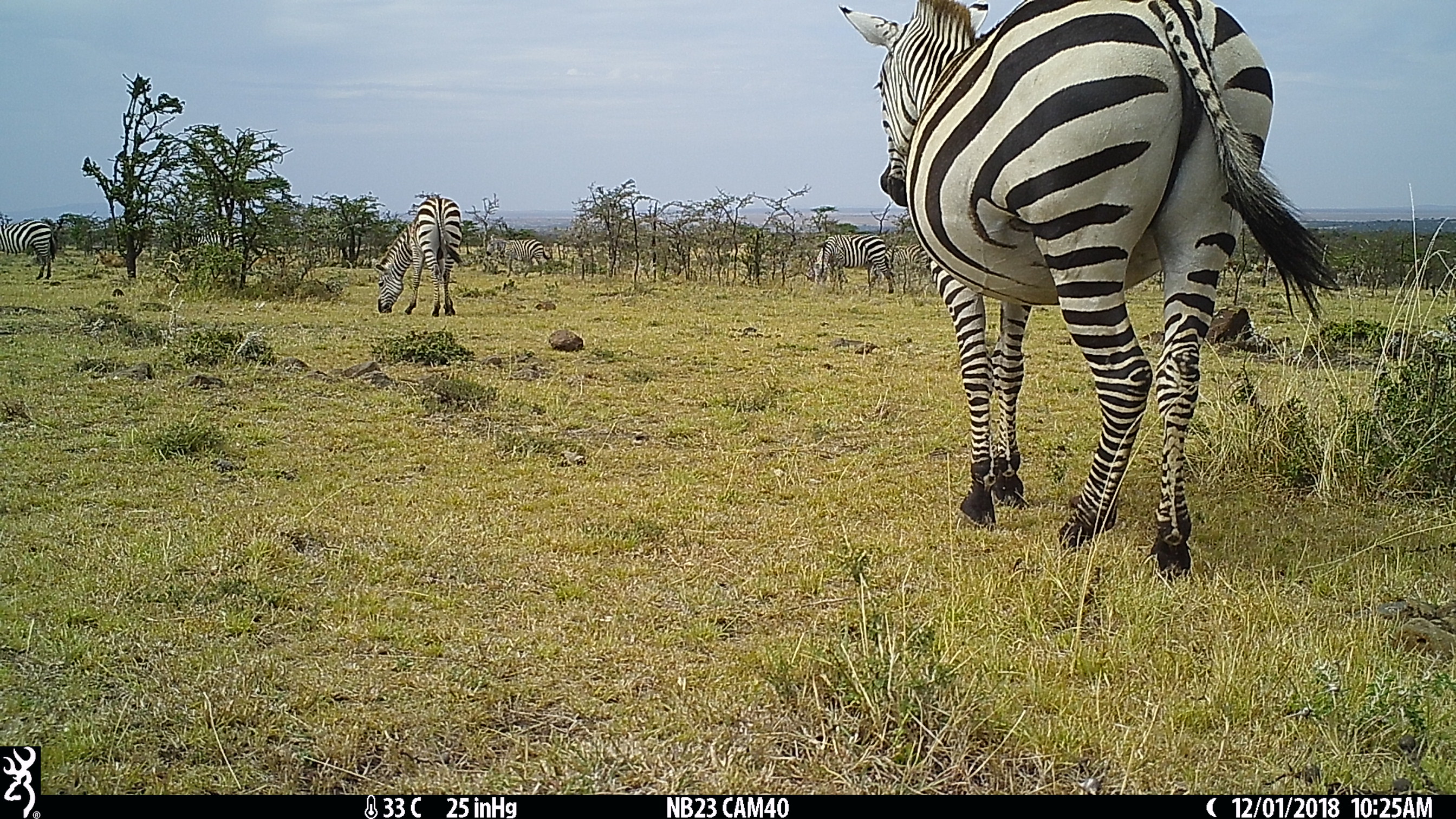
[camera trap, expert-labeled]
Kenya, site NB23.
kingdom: Animalia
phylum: Chordata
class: Mammalia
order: Perissodactyla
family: Equidae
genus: Equus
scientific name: Equus quagga burchellii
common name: burchell's zebra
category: zebra